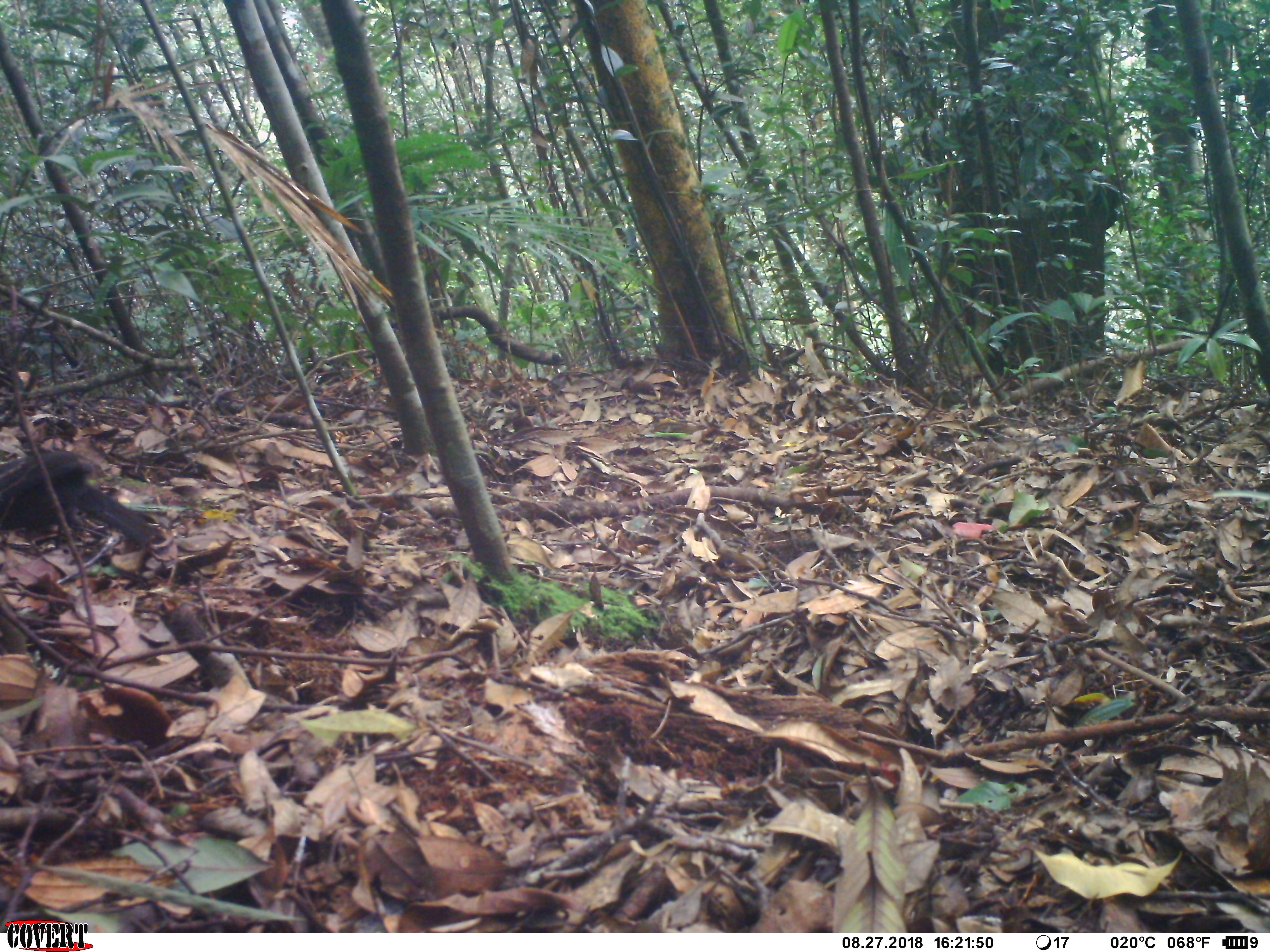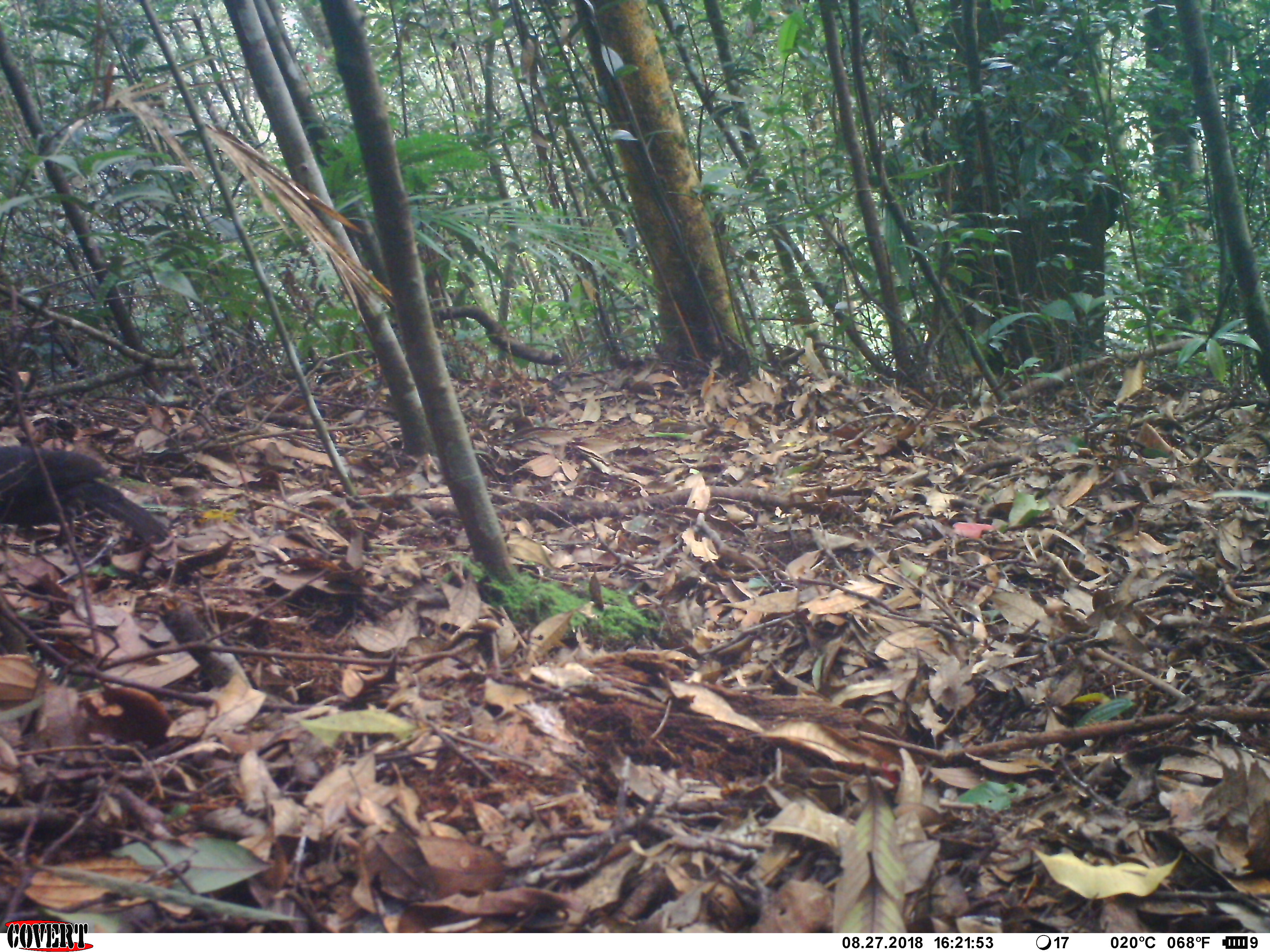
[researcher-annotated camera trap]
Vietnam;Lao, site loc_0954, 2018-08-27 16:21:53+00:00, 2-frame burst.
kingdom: Animalia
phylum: Chordata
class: Aves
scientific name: Aves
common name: bird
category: unidentified bird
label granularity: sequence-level